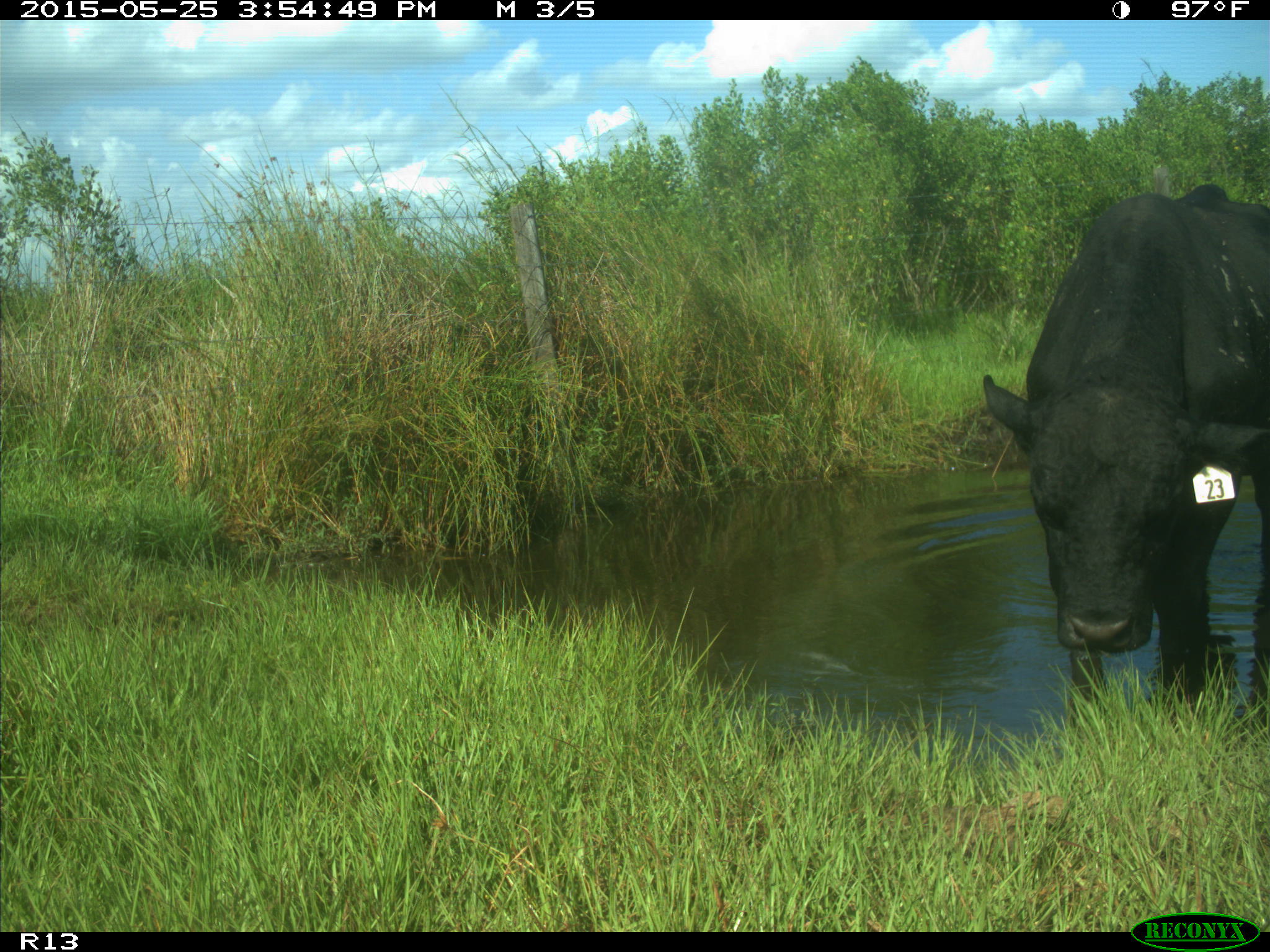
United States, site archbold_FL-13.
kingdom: Animalia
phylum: Chordata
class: Mammalia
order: Artiodactyla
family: Bovidae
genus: Bos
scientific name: Bos taurus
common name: domestic cow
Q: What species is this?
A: Bos taurus (domestic cow).